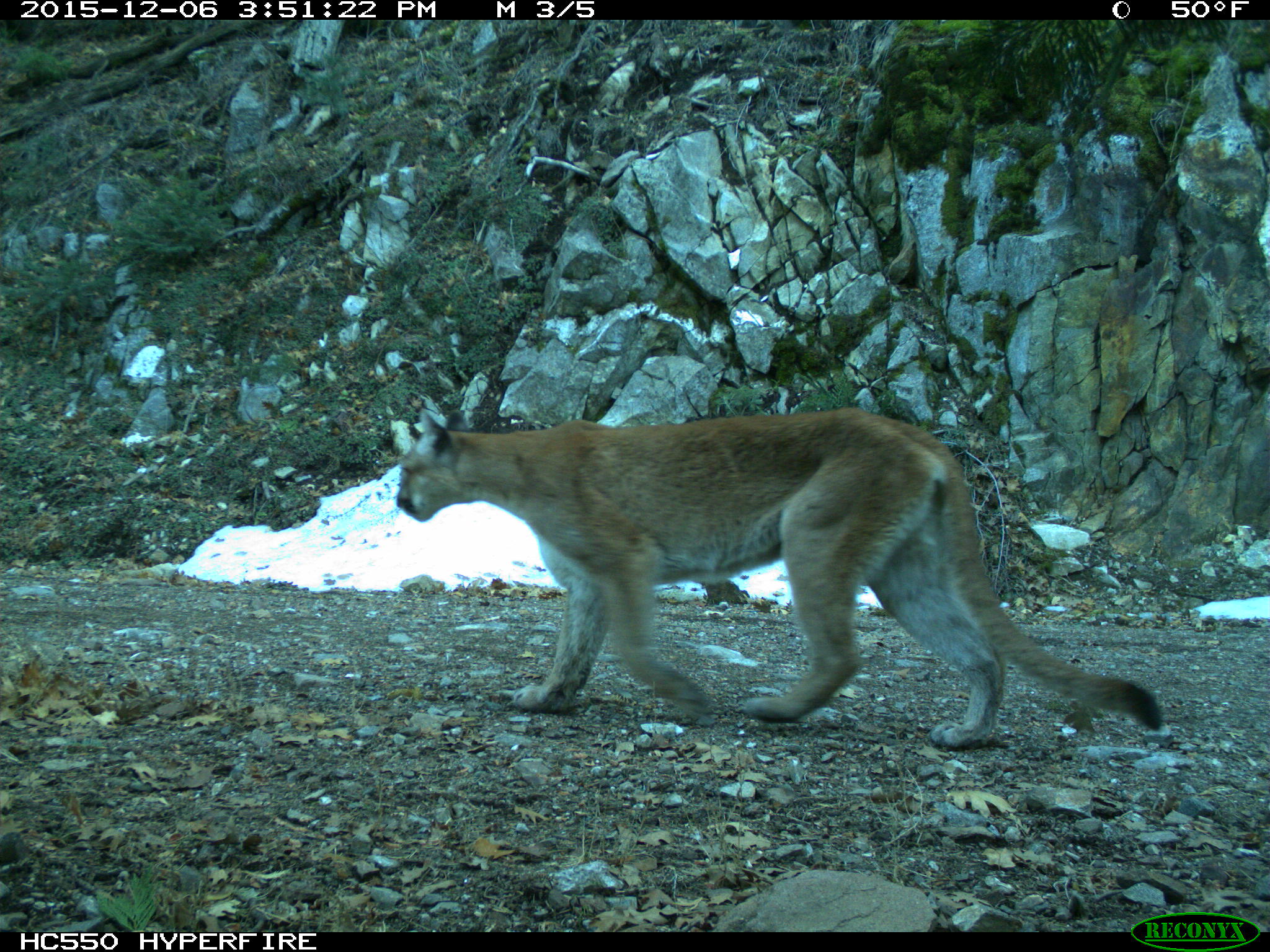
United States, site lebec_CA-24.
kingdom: Animalia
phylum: Chordata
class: Mammalia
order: Carnivora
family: Felidae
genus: Puma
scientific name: Puma concolor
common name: mountain lion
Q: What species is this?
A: Puma concolor (mountain lion).